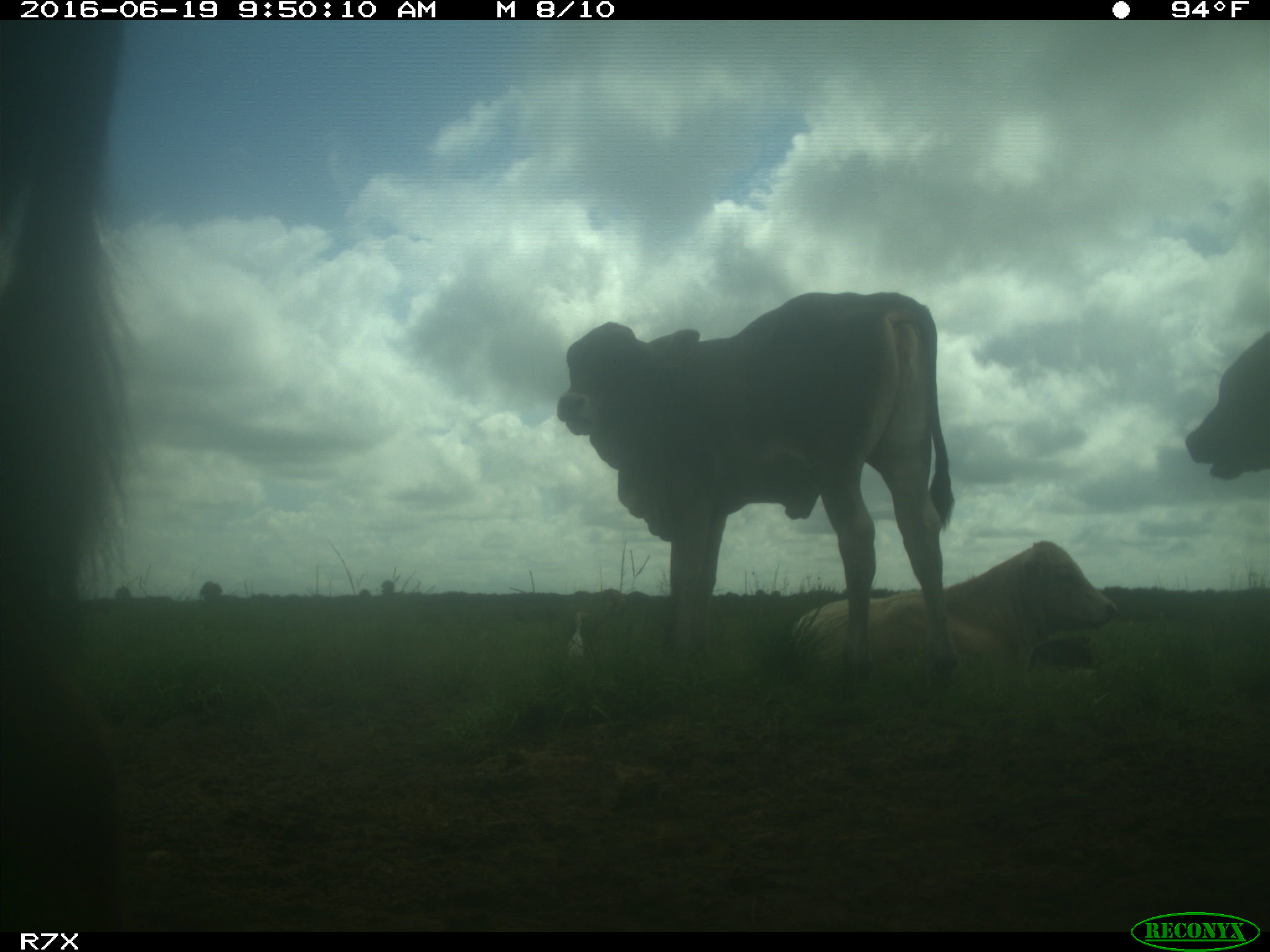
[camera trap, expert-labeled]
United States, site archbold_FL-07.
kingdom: Animalia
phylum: Chordata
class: Mammalia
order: Artiodactyla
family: Bovidae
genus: Bos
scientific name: Bos taurus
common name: domestic cow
Bos taurus (domestic cow).